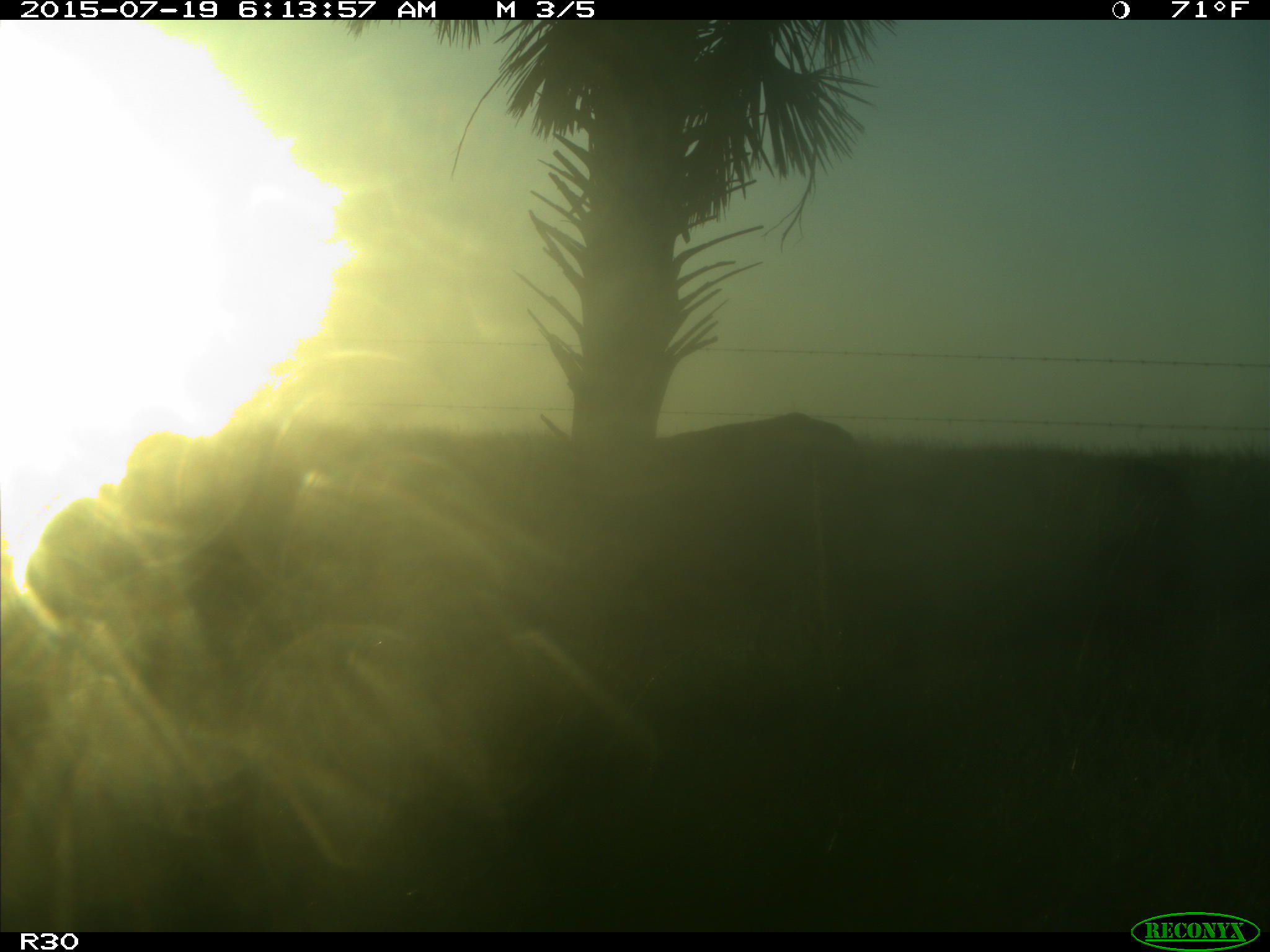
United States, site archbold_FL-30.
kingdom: Animalia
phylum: Chordata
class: Mammalia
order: Artiodactyla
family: Bovidae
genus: Bos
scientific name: Bos taurus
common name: domestic cow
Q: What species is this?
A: Bos taurus (domestic cow).